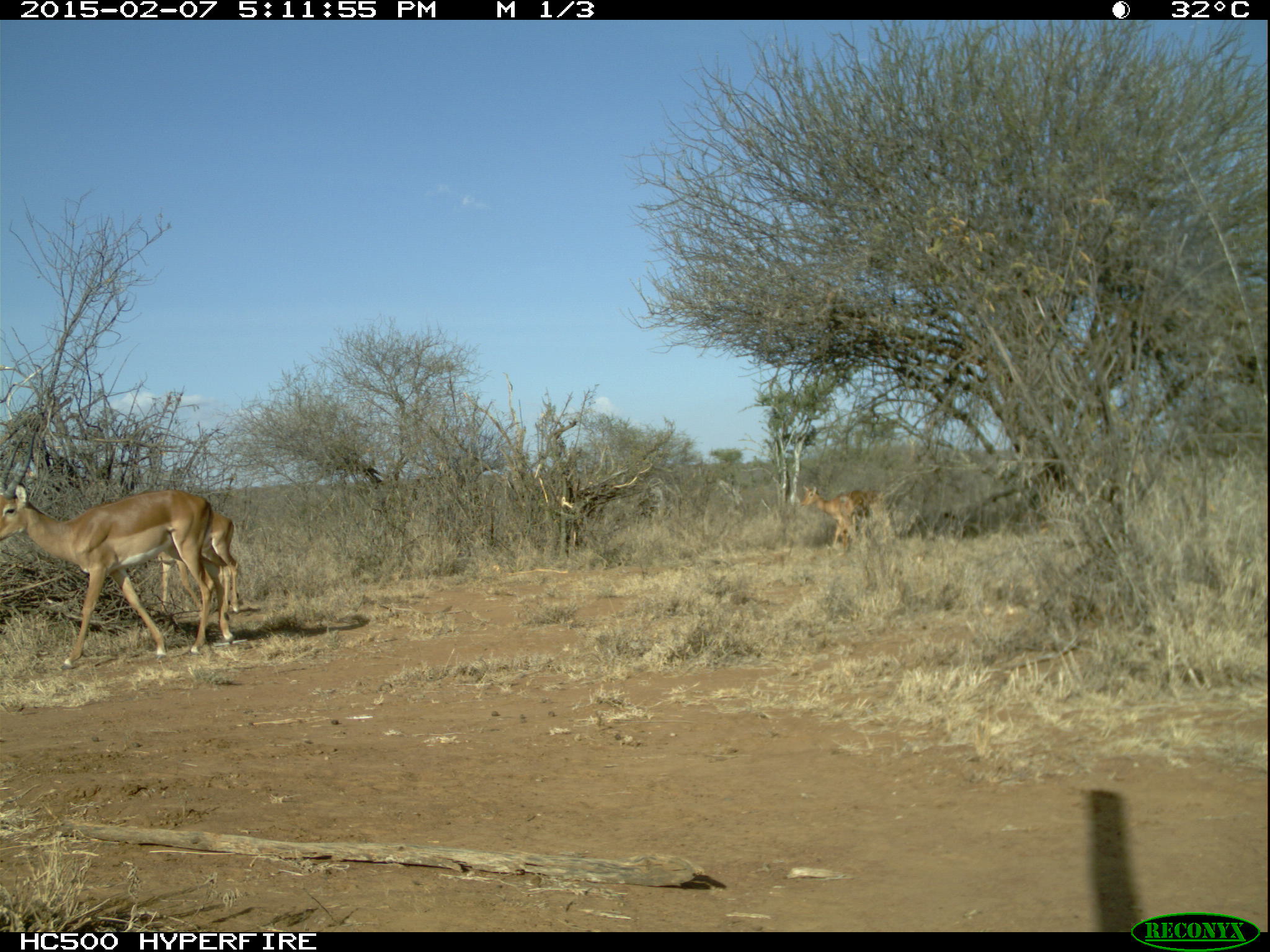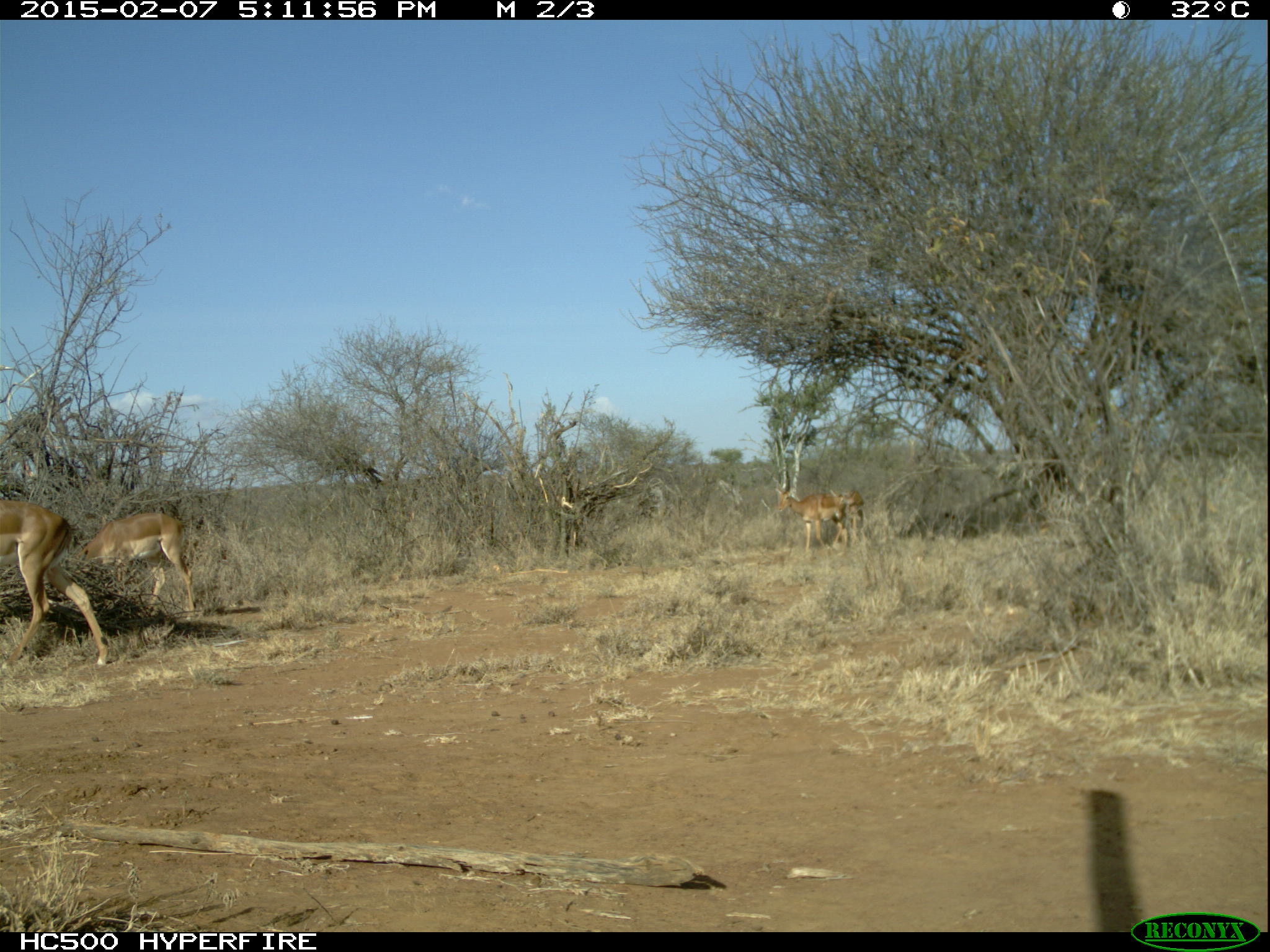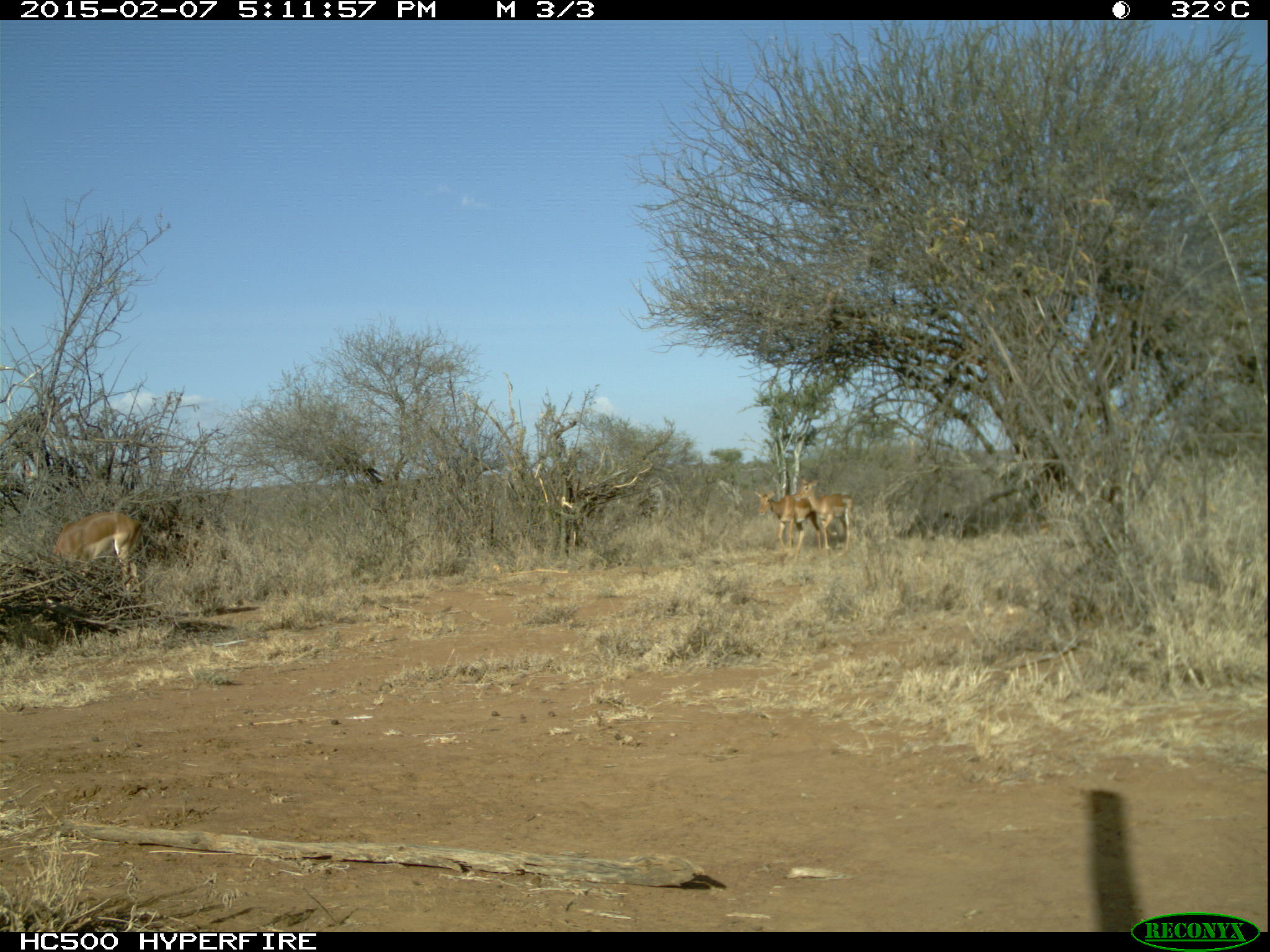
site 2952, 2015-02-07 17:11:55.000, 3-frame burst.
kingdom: Animalia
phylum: Chordata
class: Mammalia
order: Artiodactyla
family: Bovidae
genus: Aepyceros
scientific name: Aepyceros melampus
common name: impala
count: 7